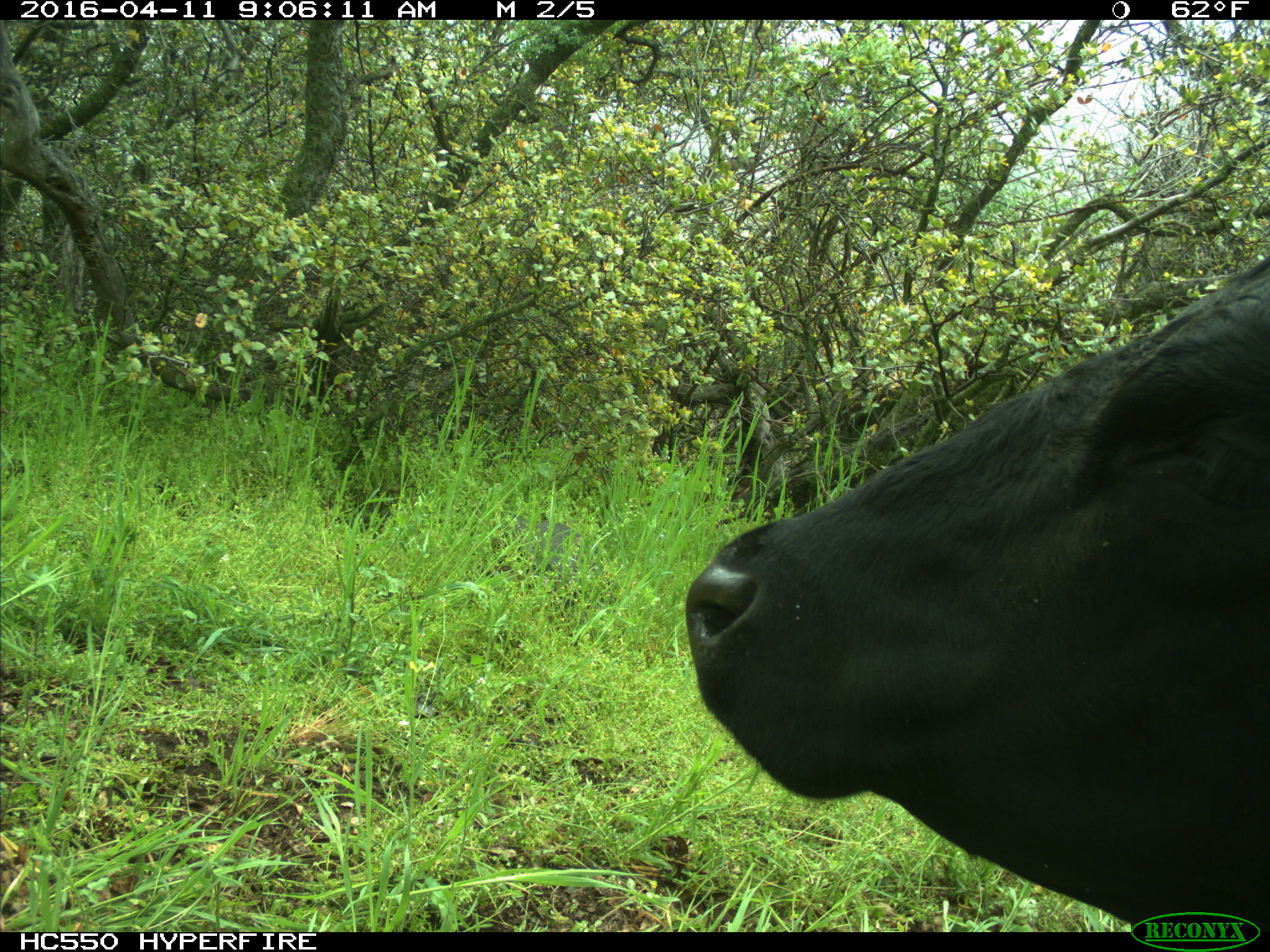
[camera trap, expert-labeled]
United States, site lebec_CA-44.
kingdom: Animalia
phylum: Chordata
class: Mammalia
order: Artiodactyla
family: Bovidae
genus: Bos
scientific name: Bos taurus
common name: domestic cow